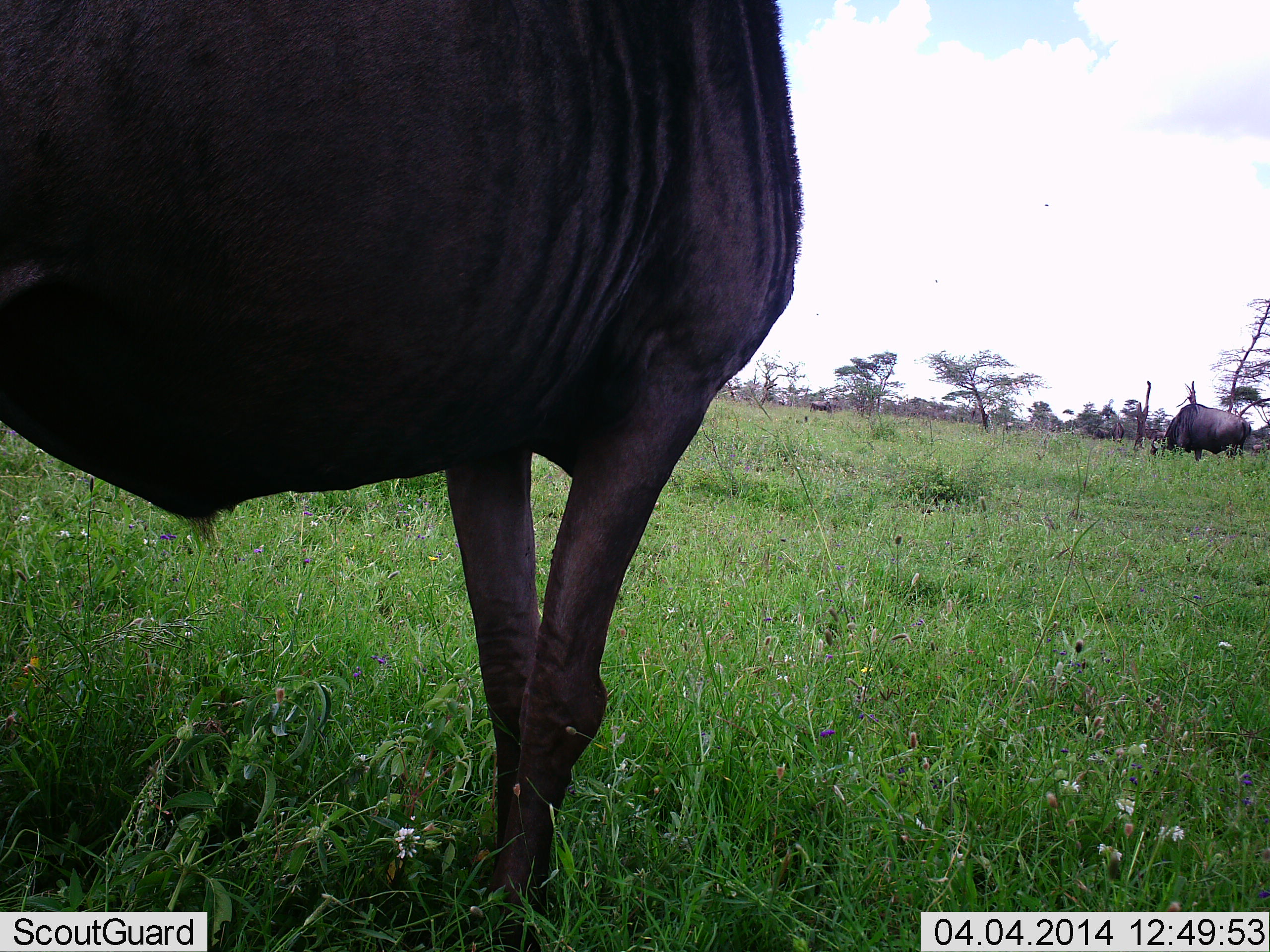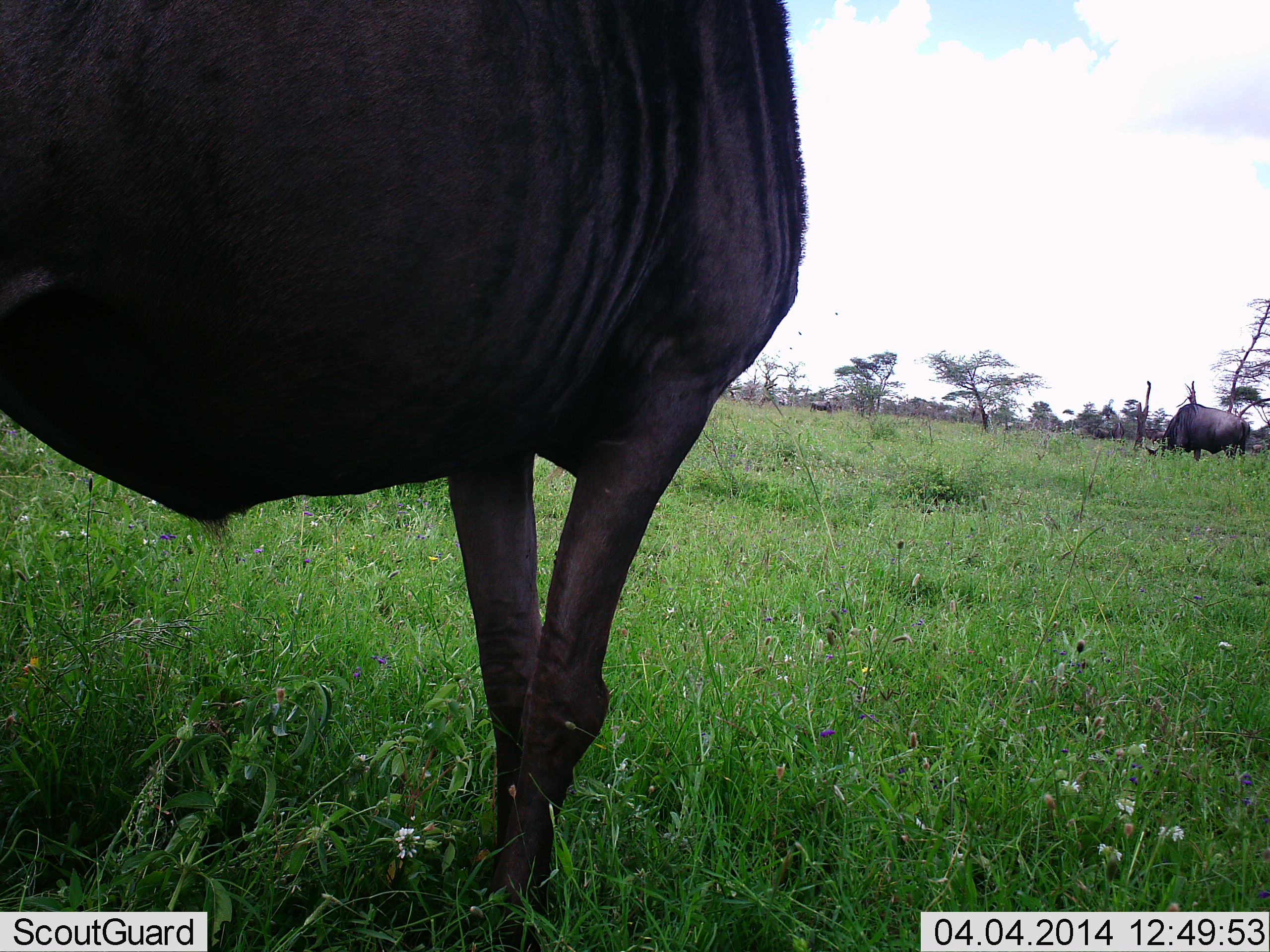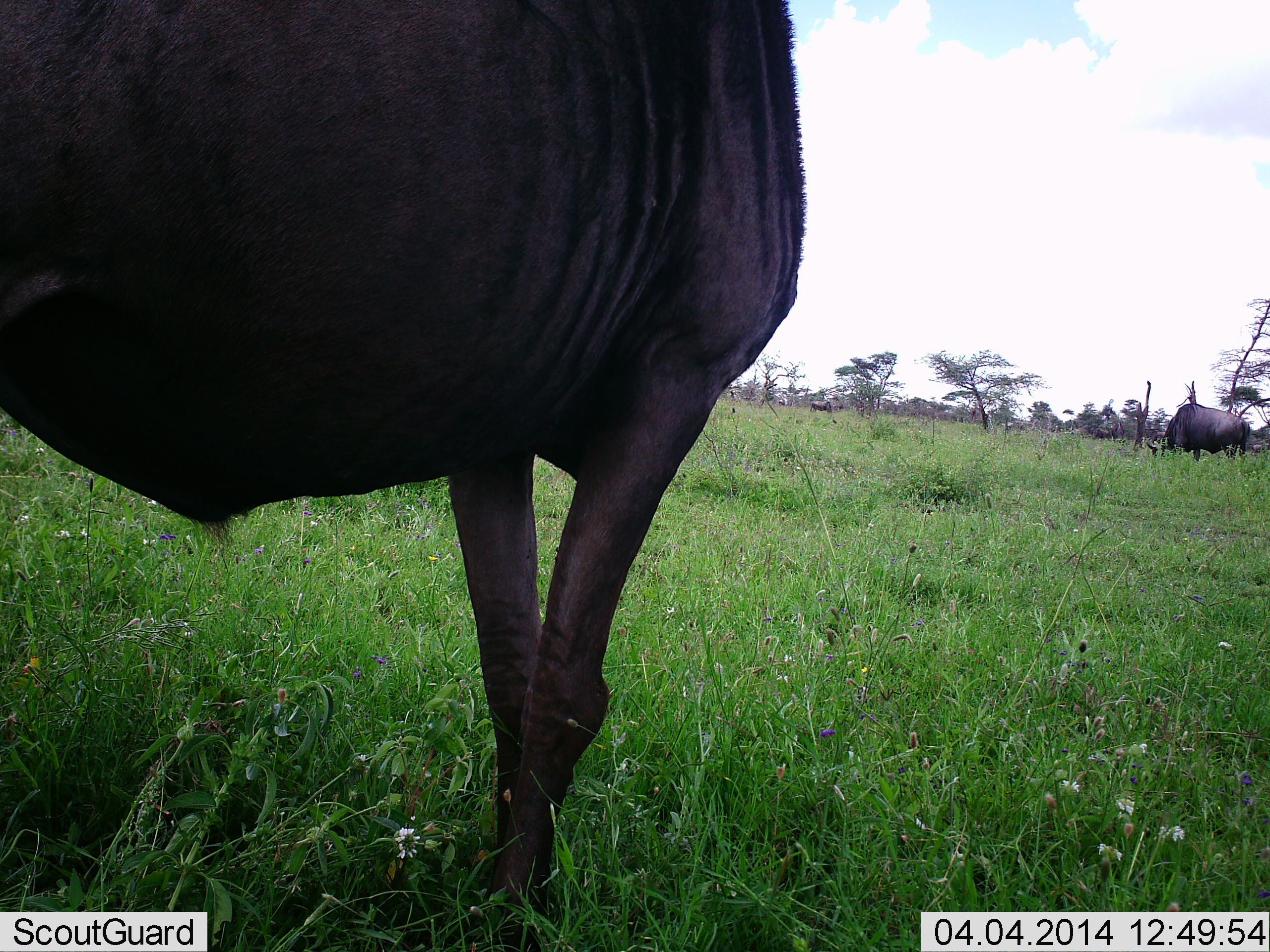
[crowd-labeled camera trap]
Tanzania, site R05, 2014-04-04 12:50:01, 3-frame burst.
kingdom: Animalia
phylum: Chordata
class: Mammalia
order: Artiodactyla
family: Bovidae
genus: Connochaetes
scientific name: Connochaetes taurinus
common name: blue wildebeest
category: wildebeest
Wildebeest (blue wildebeest) (Connochaetes taurinus), count 2. Behavior (volunteer vote fractions): standing 70%, resting 0%, moving 10%, interacting 0%. Young present (vote fraction): 0%. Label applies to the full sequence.